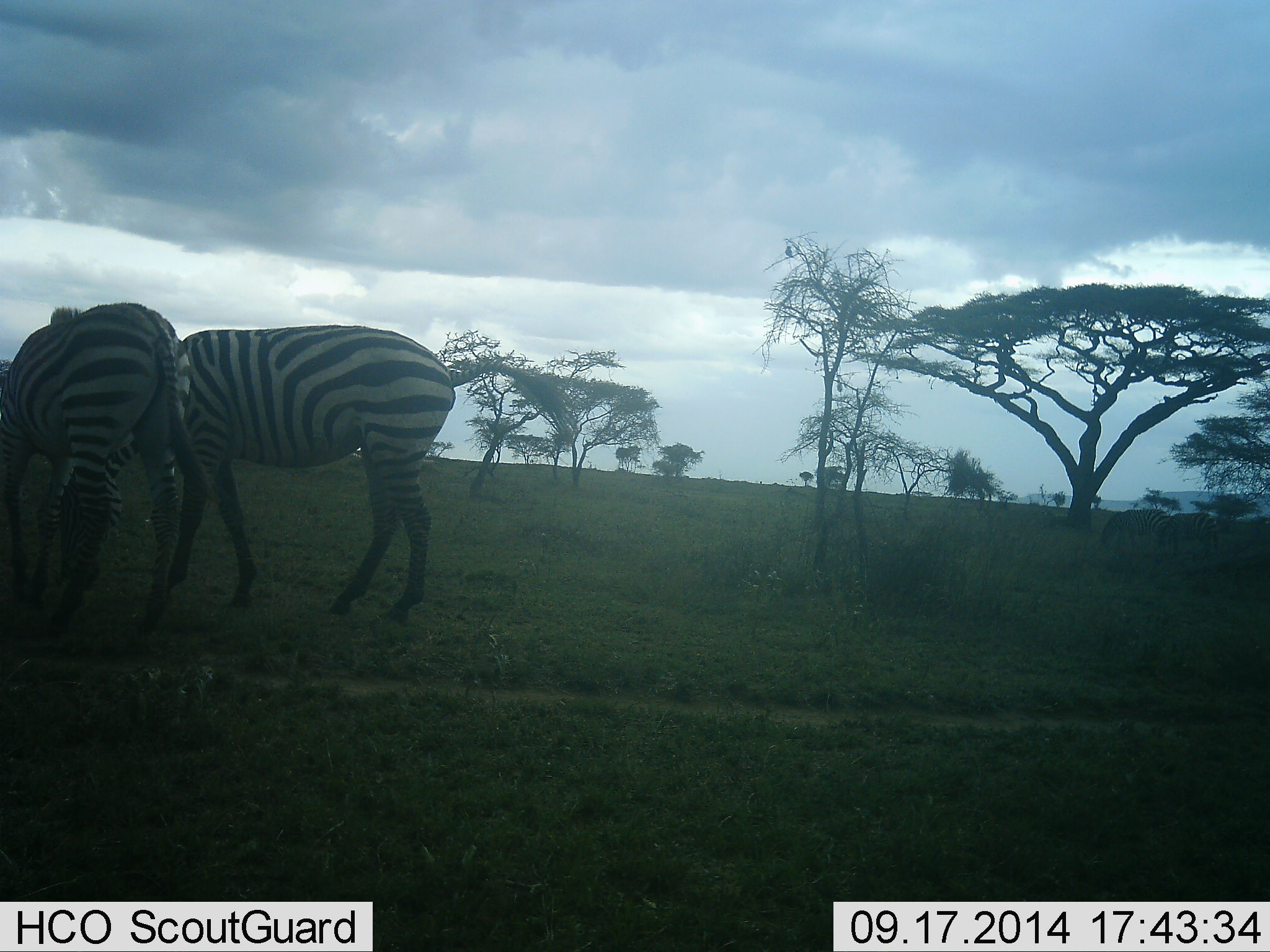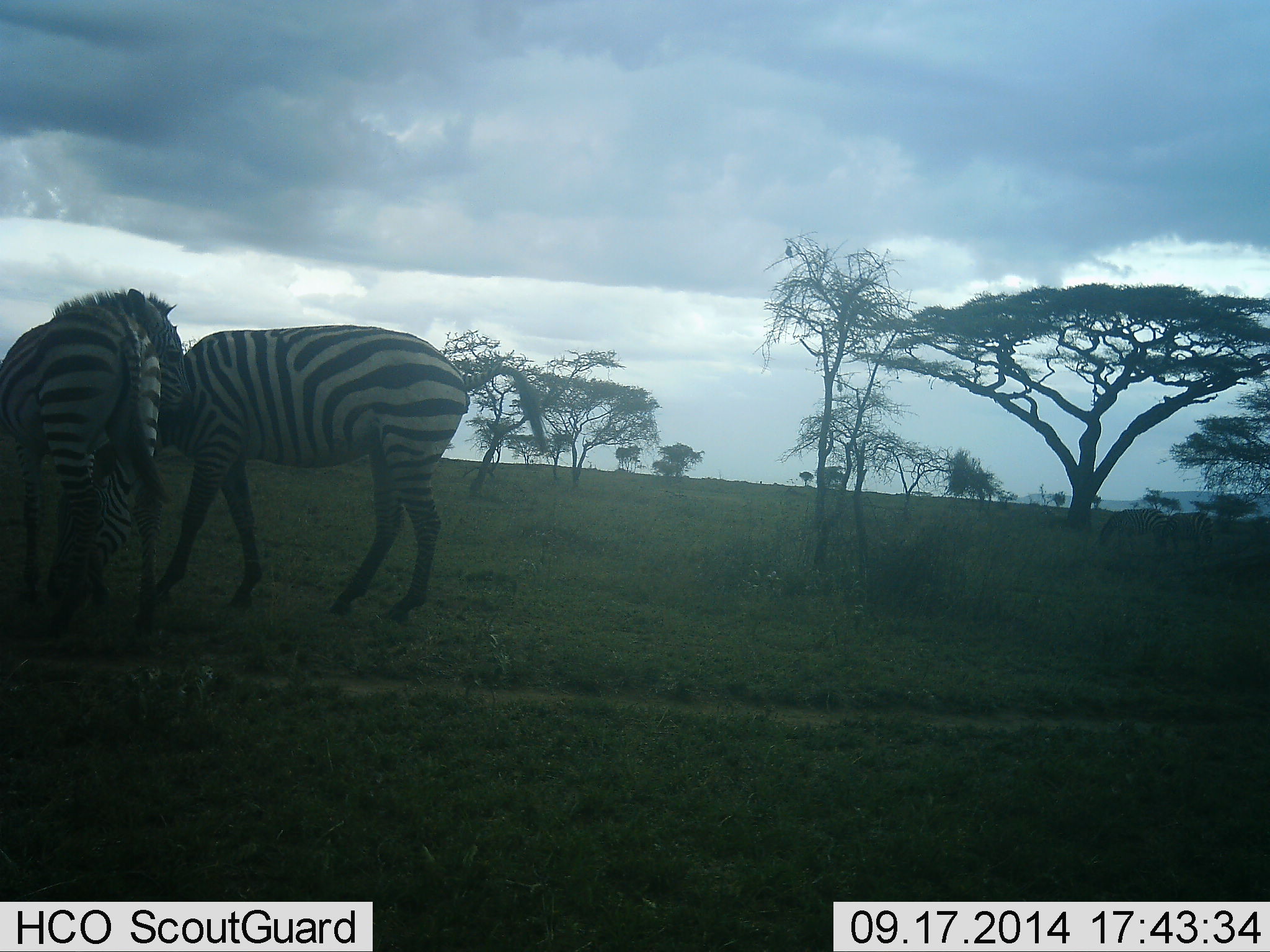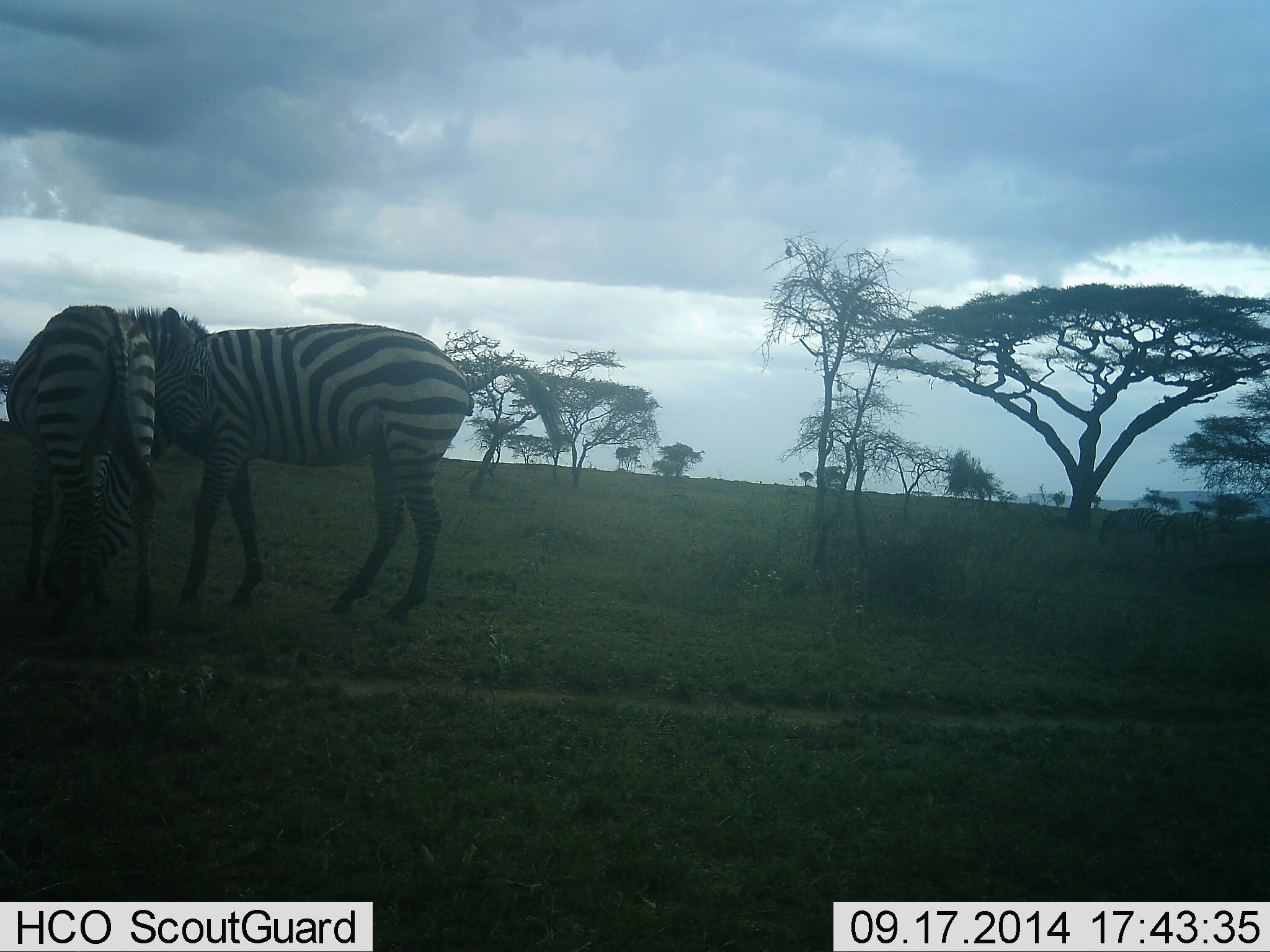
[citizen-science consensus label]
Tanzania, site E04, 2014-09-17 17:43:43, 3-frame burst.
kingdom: Animalia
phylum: Chordata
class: Mammalia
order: Perissodactyla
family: Equidae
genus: Equus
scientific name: Equus quagga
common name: plains zebra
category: zebra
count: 2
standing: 30%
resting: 0%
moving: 10%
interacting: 60%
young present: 0%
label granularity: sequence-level